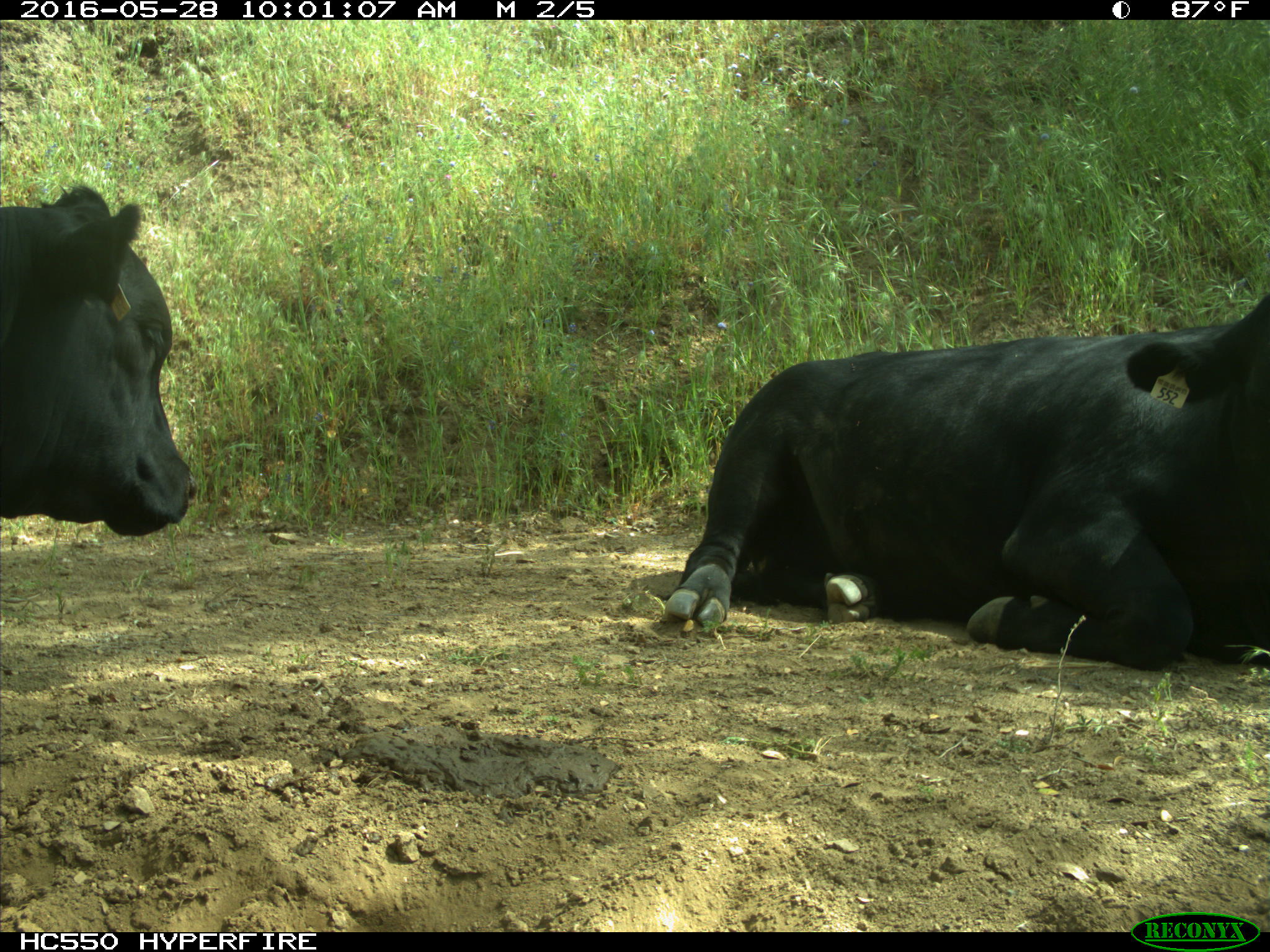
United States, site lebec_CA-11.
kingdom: Animalia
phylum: Chordata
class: Mammalia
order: Artiodactyla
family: Bovidae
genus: Bos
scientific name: Bos taurus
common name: domestic cow